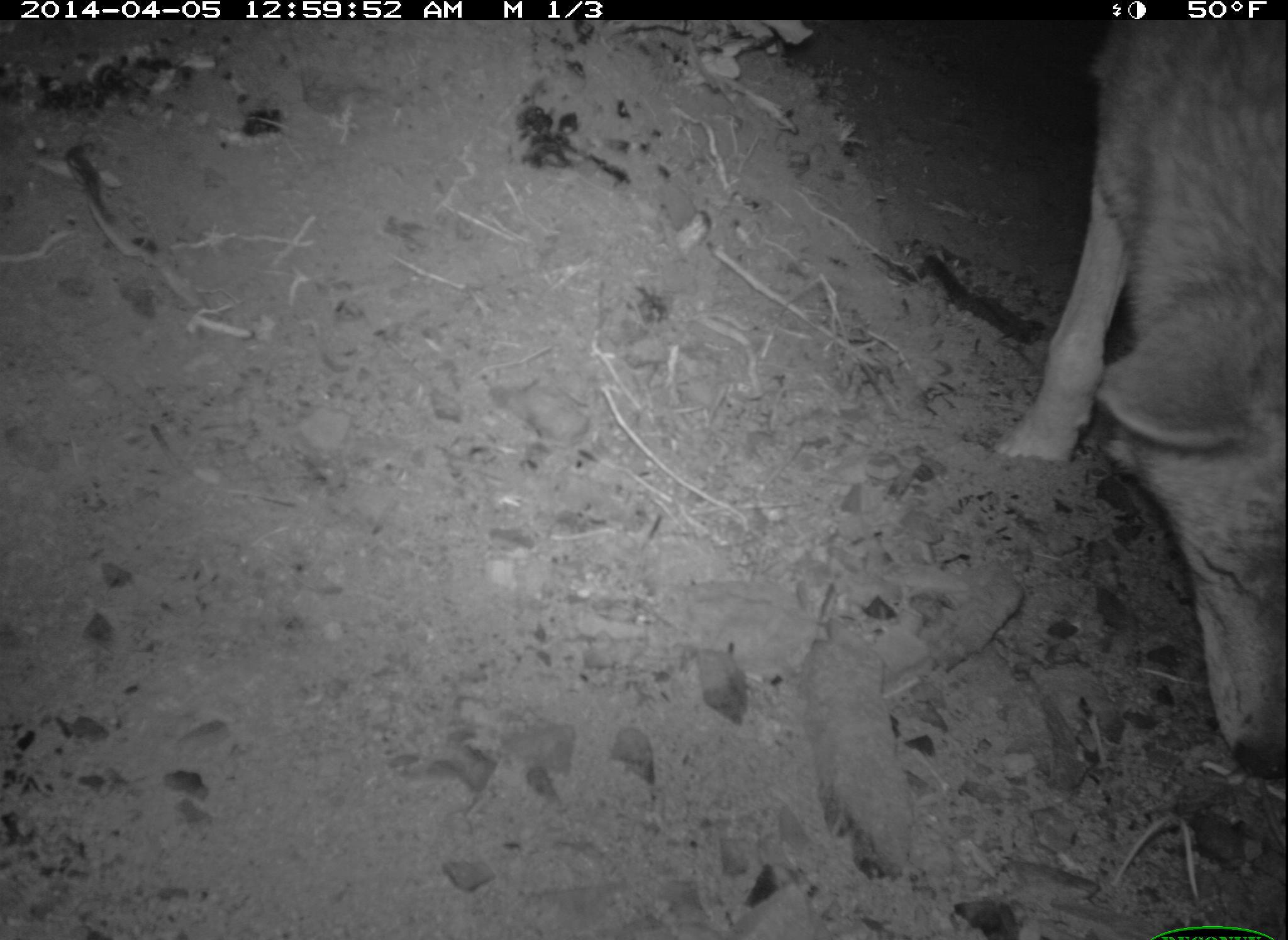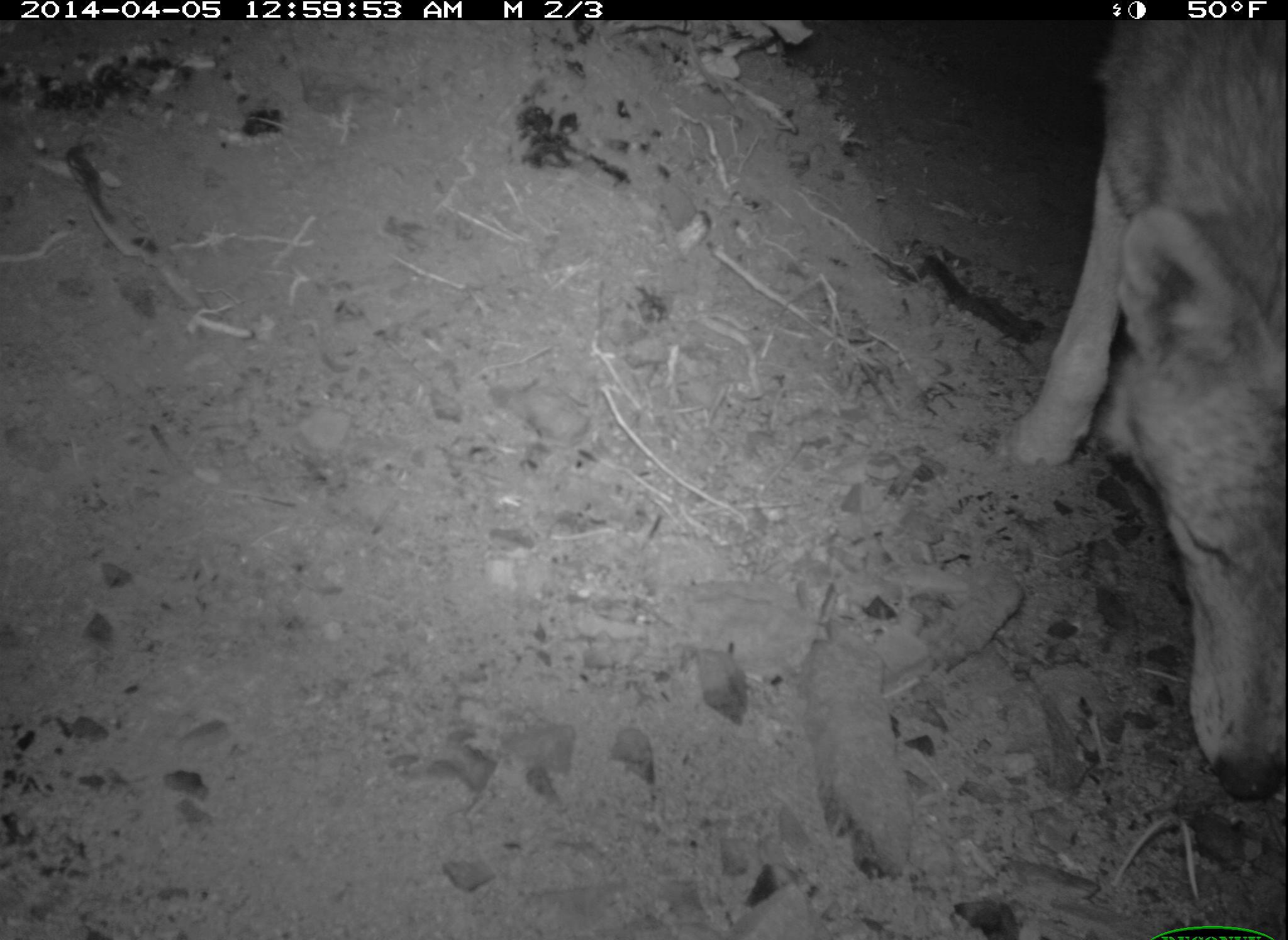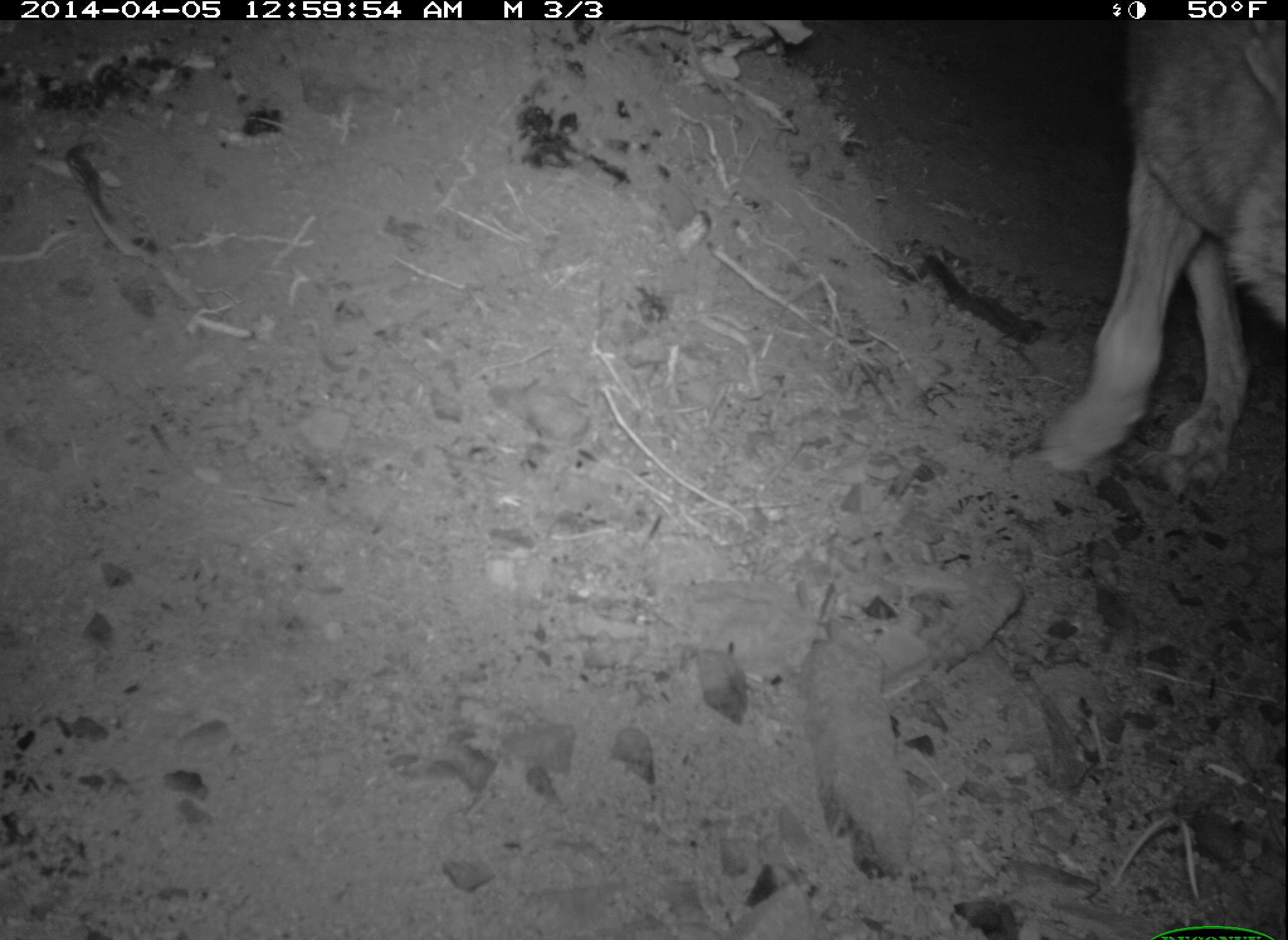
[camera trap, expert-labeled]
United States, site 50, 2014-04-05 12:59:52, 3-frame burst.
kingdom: Animalia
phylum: Chordata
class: Mammalia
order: Carnivora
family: Canidae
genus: Canis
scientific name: Canis latrans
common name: coyote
Coyote (Canis latrans).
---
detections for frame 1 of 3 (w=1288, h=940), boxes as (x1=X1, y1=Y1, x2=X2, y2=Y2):
coyote: (x1=991, y1=18, x2=1285, y2=782)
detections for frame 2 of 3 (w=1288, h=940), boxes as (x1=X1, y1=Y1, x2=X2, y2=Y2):
coyote: (x1=1013, y1=21, x2=1288, y2=805)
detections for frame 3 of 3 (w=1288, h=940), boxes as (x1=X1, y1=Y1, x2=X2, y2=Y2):
coyote: (x1=1029, y1=18, x2=1287, y2=497)